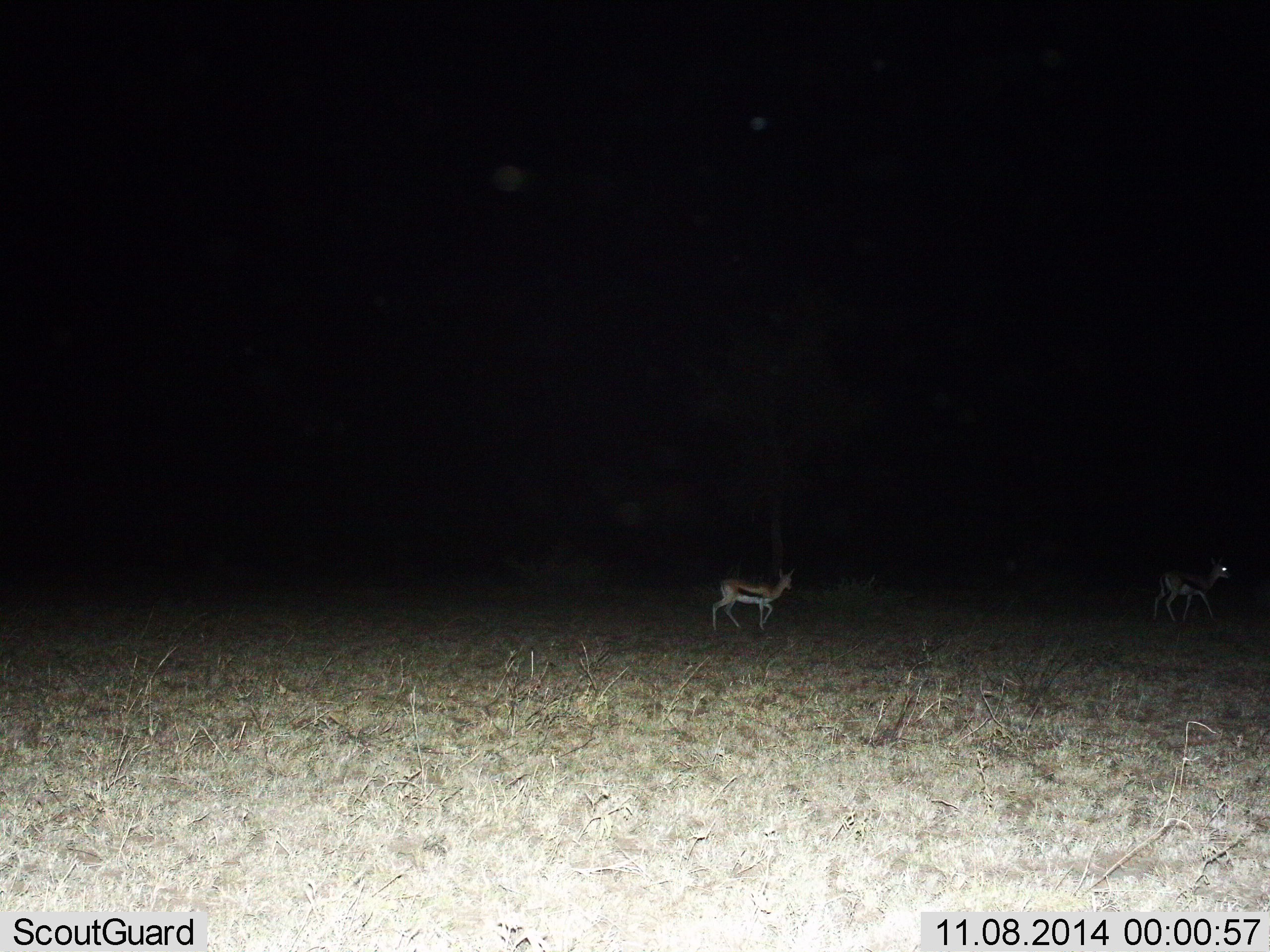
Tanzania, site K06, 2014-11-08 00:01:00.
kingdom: Animalia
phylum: Chordata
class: Mammalia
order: Artiodactyla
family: Bovidae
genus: Eudorcas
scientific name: Eudorcas thomsonii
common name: thomson's gazelle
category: gazellethomsons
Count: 2.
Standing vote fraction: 40%.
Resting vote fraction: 0%.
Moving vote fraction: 70%.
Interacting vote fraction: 0%.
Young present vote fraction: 0%.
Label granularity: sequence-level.